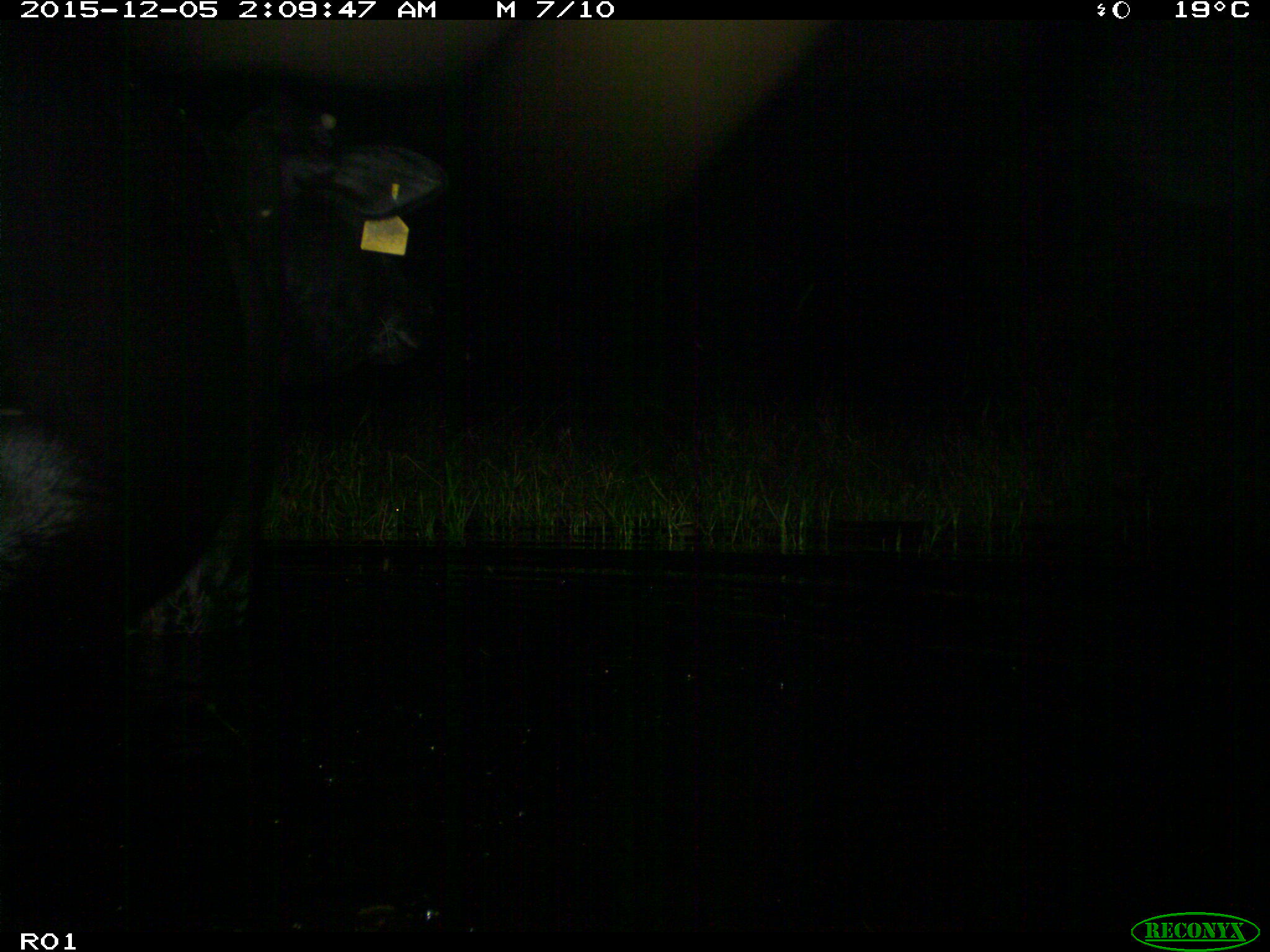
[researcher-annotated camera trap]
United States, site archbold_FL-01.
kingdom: Animalia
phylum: Chordata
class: Mammalia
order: Artiodactyla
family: Bovidae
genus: Bos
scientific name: Bos taurus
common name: domestic cow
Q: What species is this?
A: Bos taurus (domestic cow).